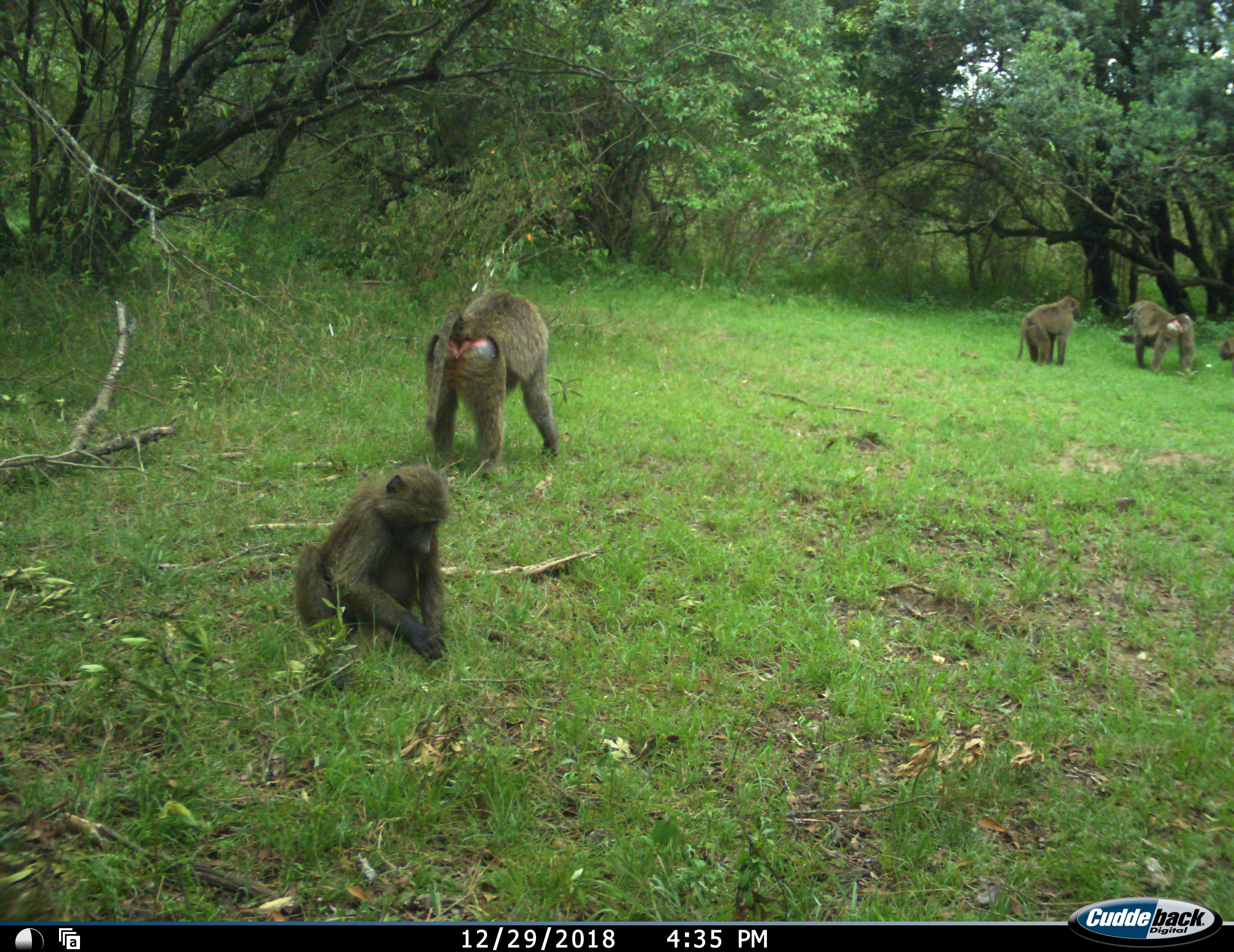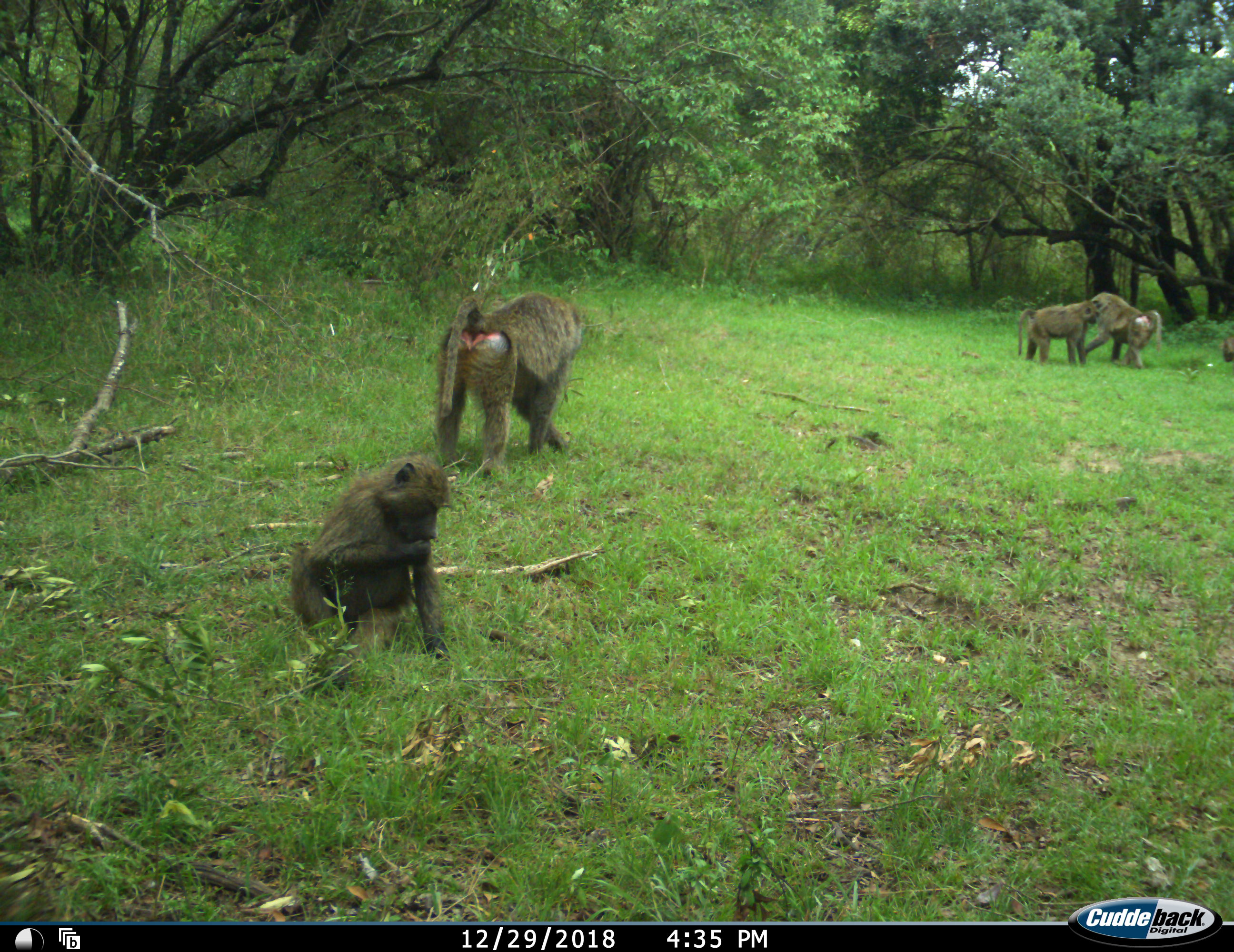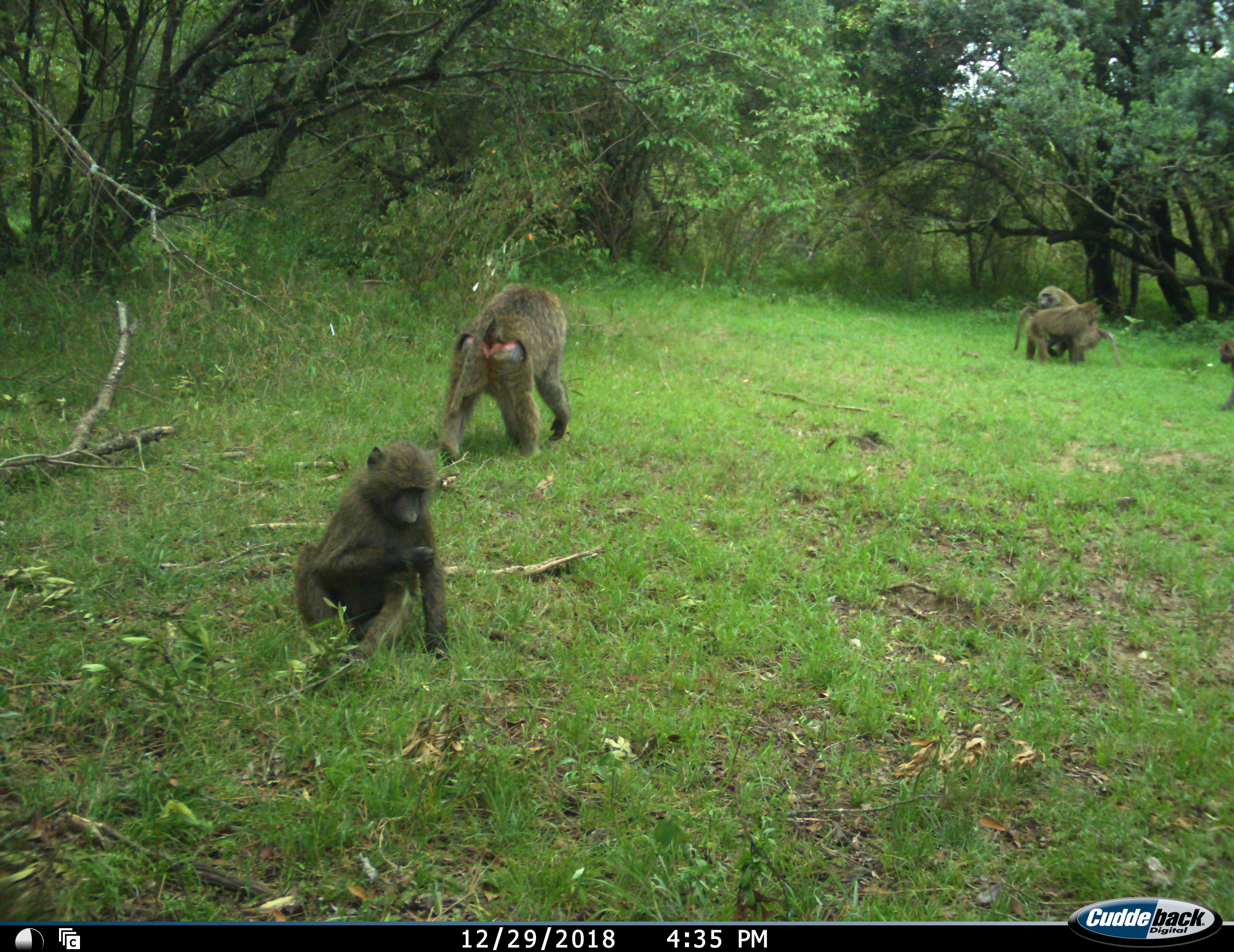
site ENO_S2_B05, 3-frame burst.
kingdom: Animalia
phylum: Chordata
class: Mammalia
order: Primates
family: Cercopithecidae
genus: Papio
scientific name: Papio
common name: baboon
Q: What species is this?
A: Baboon (Papio).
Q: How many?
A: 5.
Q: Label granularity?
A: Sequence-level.